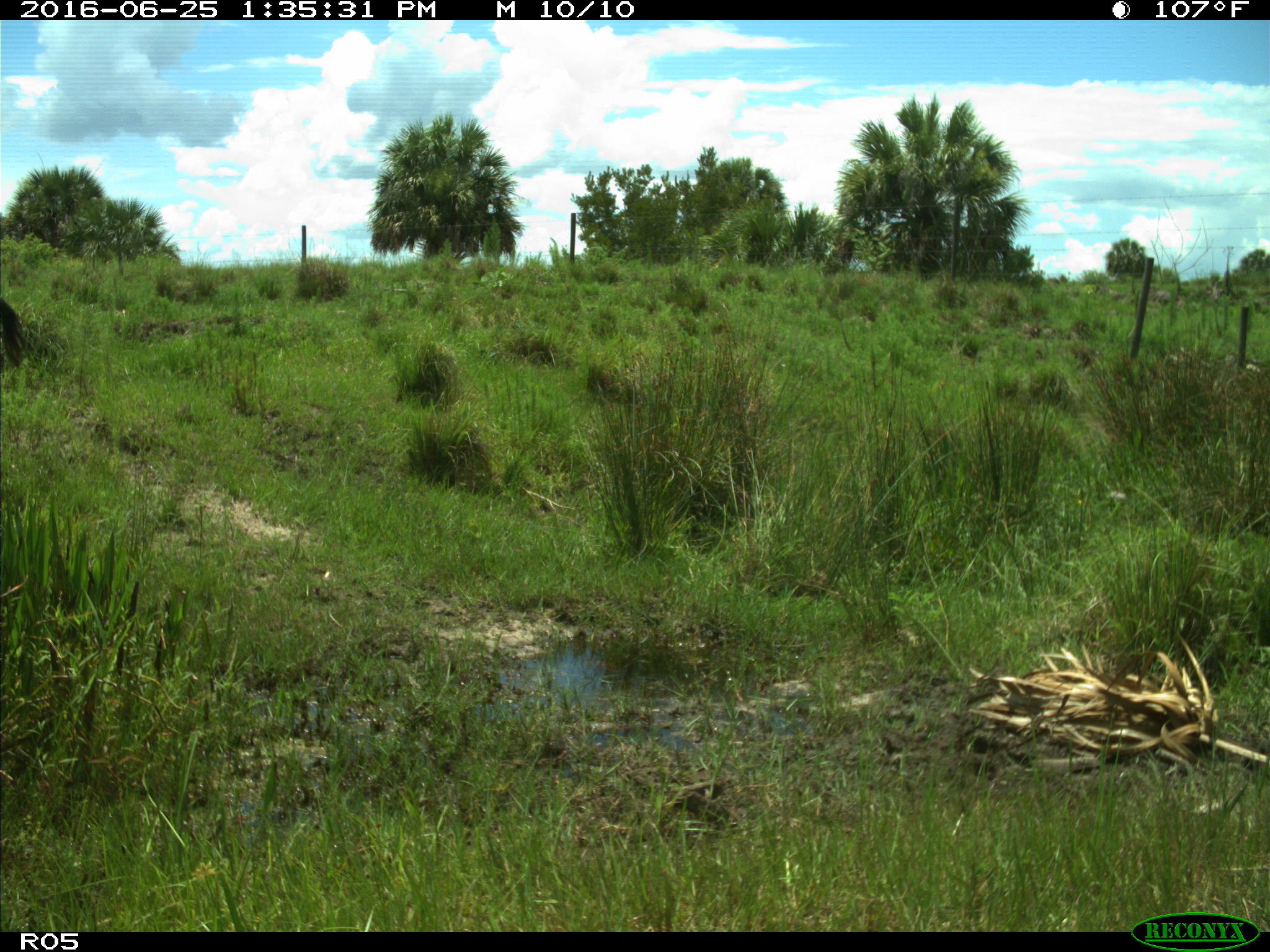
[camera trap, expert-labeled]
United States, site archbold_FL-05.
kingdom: Animalia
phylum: Chordata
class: Mammalia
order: Artiodactyla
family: Bovidae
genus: Bos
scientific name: Bos taurus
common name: domestic cow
Bos taurus (domestic cow).